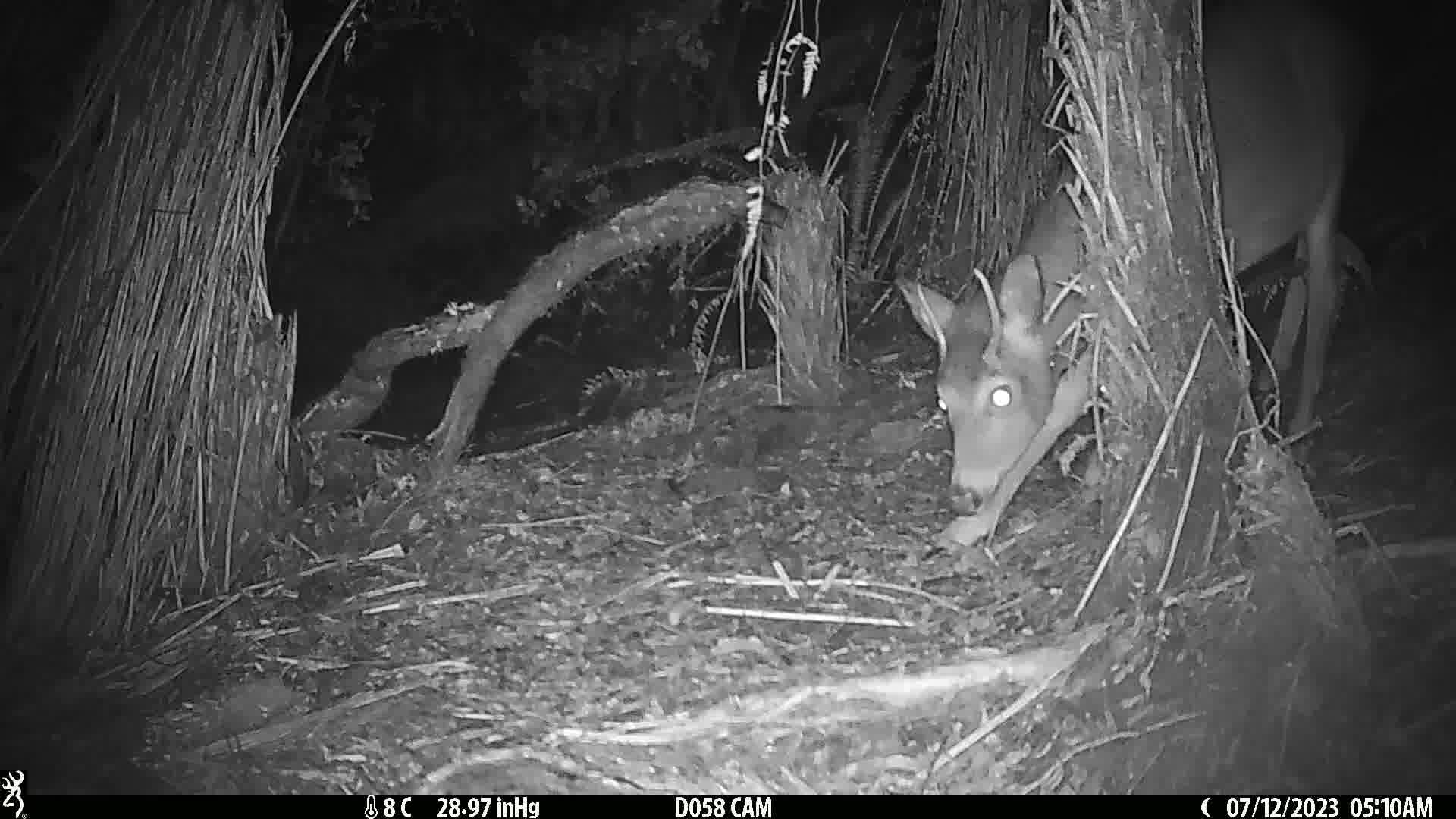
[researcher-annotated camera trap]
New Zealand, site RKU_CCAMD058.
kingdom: Animalia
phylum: Chordata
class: Mammalia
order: Artiodactyla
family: Cervidae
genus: Odocoileus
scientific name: Odocoileus virginianus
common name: white-tailed deer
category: white tailed deer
White tailed deer (white-tailed deer) (Odocoileus virginianus).